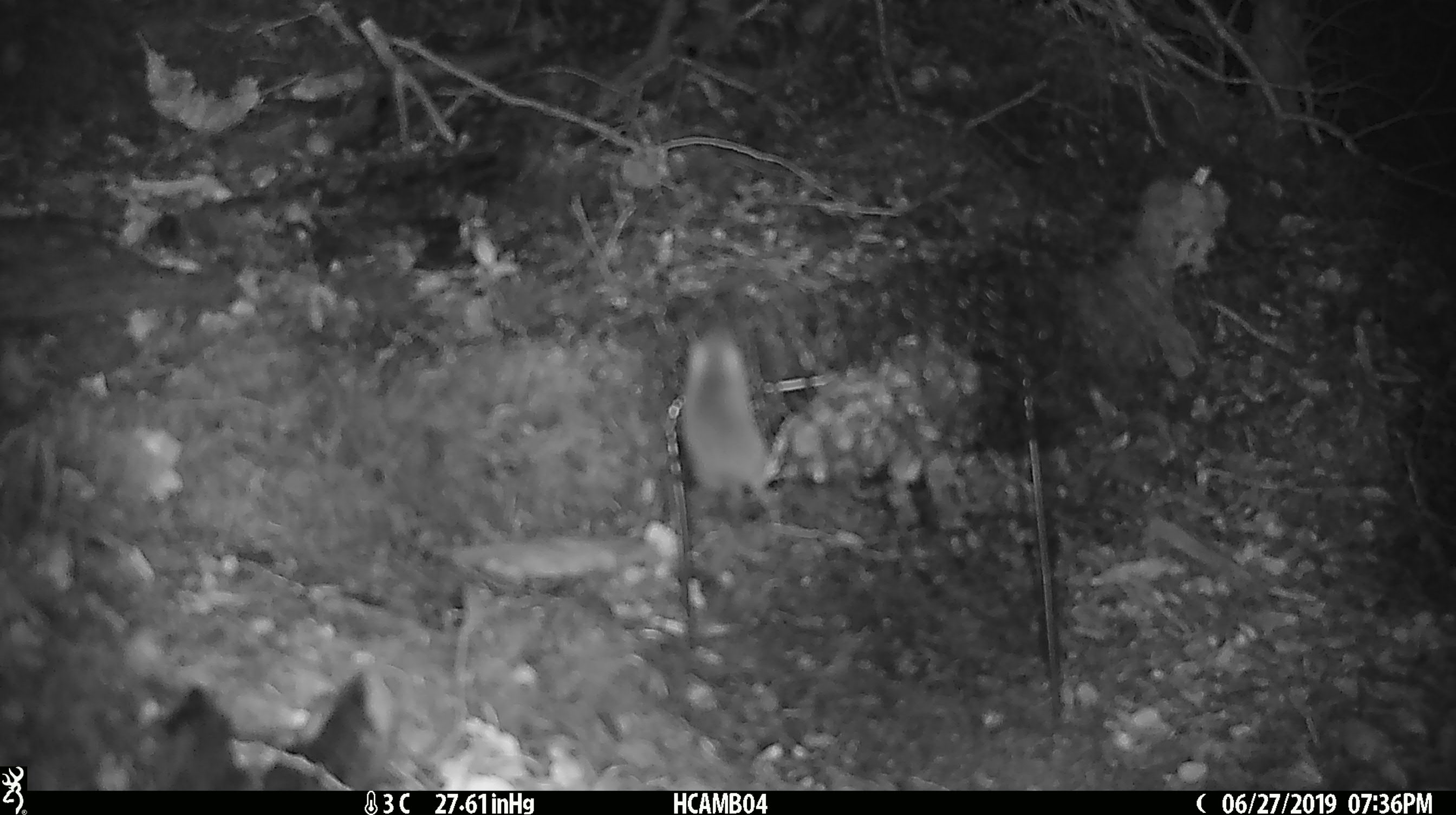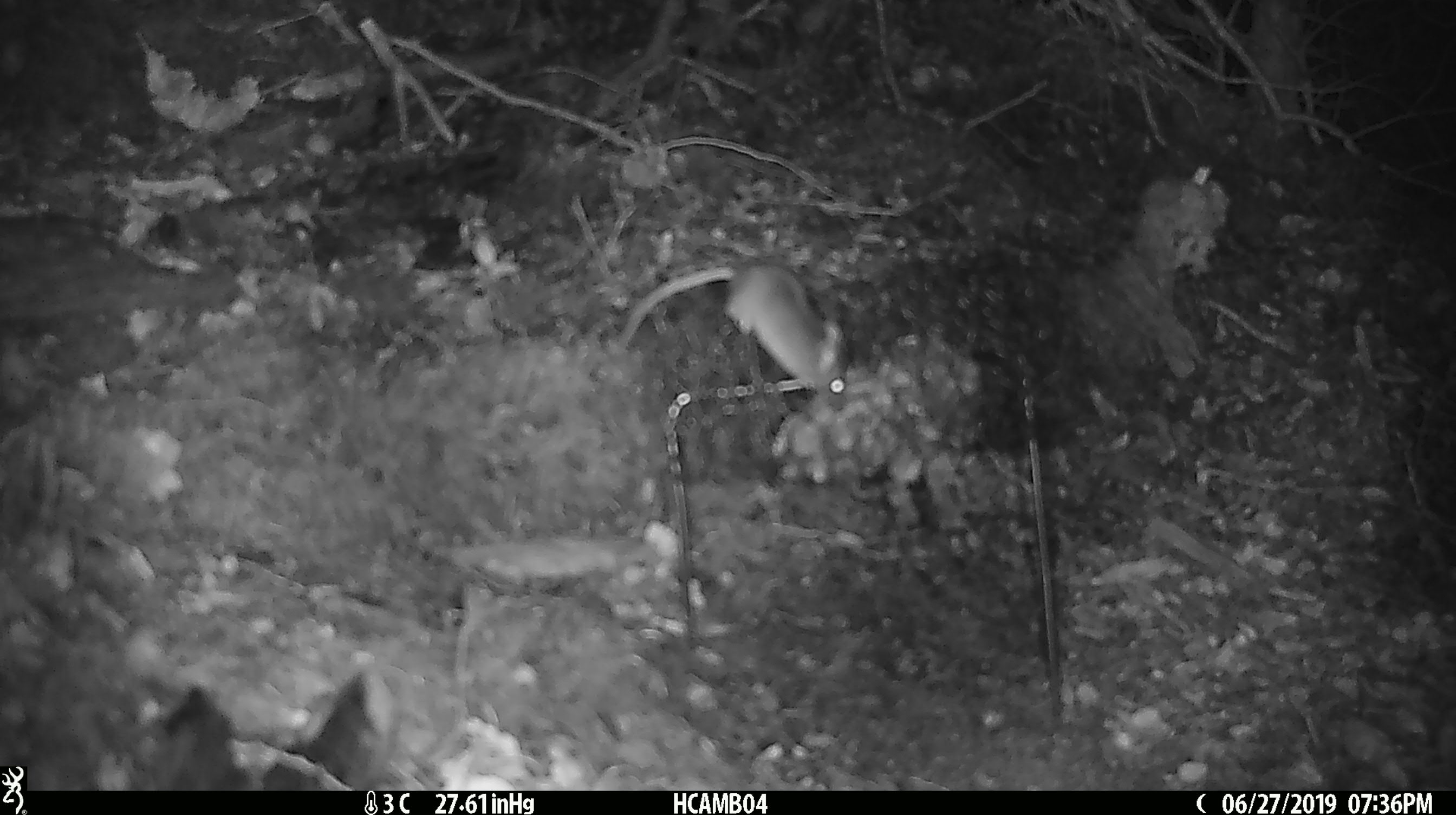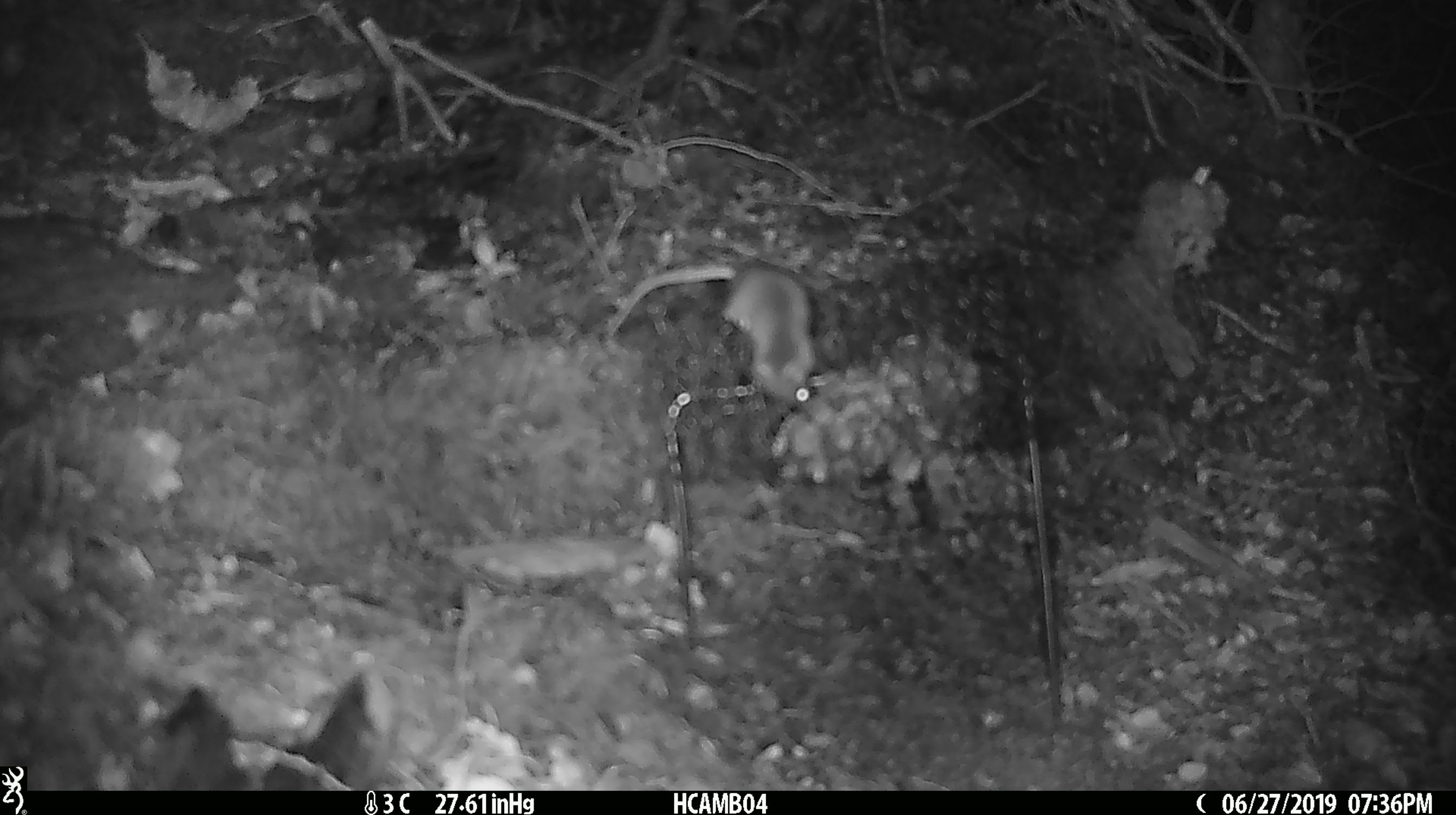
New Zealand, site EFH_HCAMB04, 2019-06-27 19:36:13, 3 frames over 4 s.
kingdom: Animalia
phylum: Chordata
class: Mammalia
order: Rodentia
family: Muridae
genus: Mus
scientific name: Mus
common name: mouse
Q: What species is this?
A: Mouse (Mus).